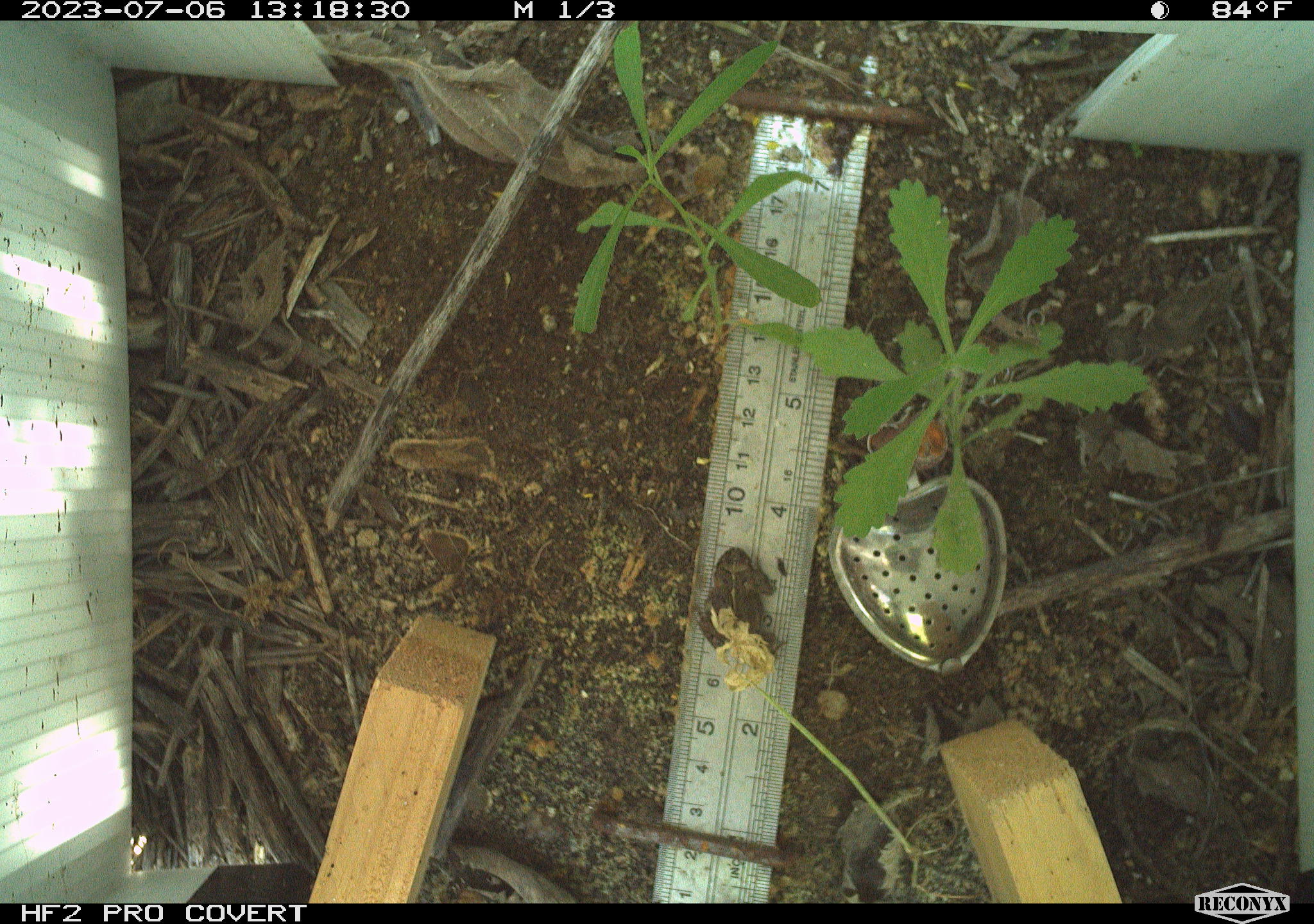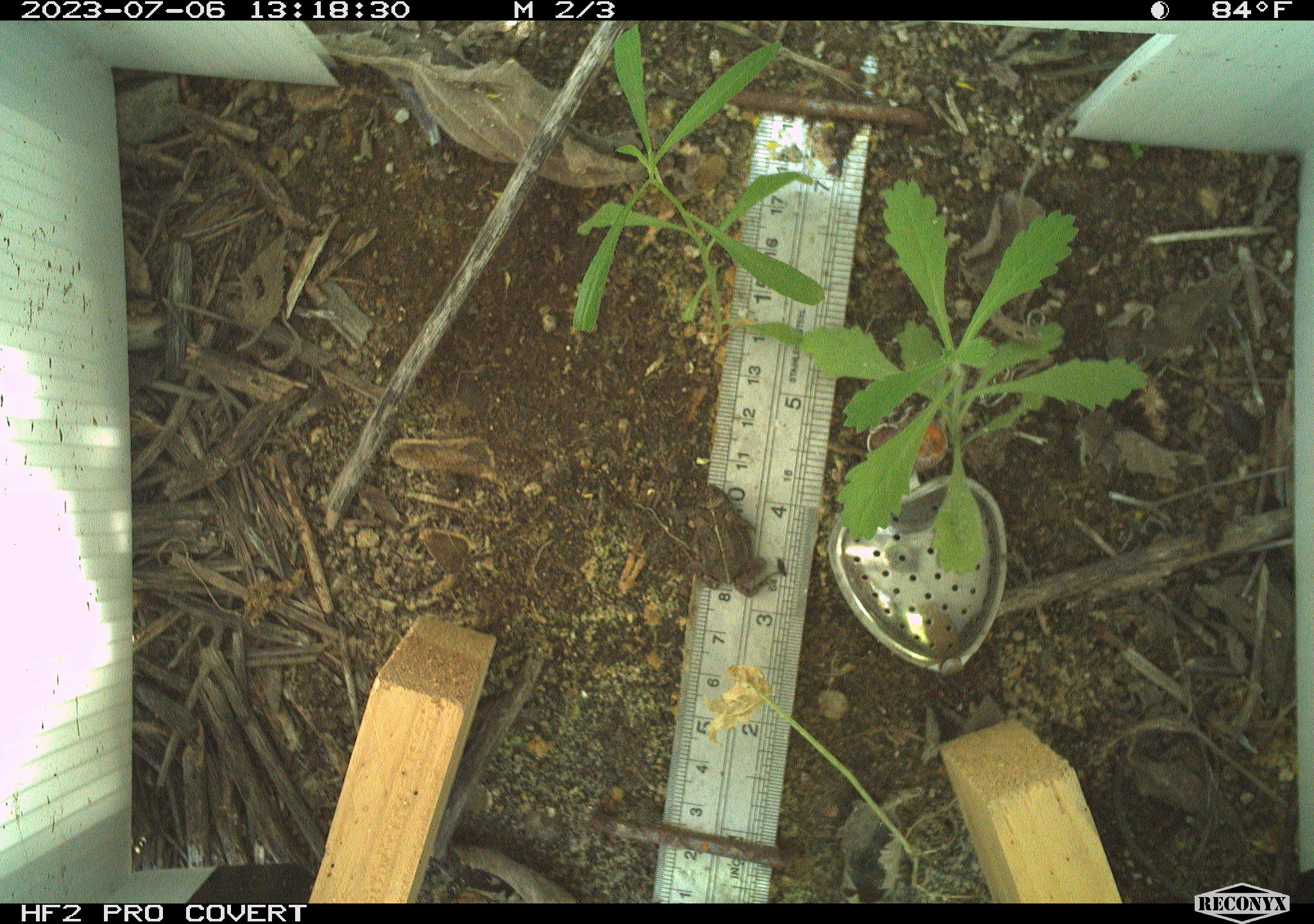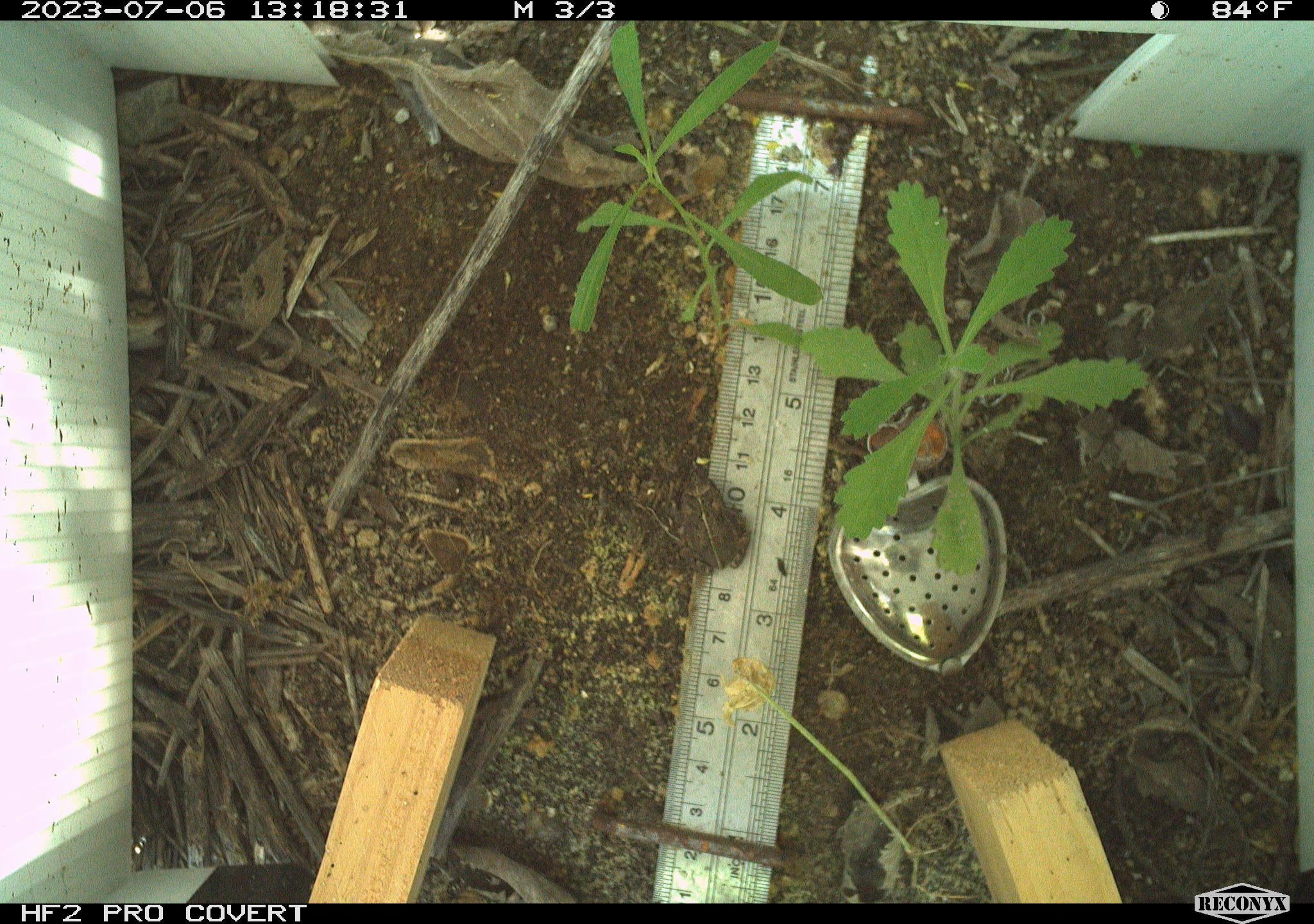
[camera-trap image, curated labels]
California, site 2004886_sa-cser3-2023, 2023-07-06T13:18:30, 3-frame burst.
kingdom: Animalia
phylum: Chordata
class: Amphibia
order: Anura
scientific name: Anura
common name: frogs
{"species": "frogs (Anura)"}